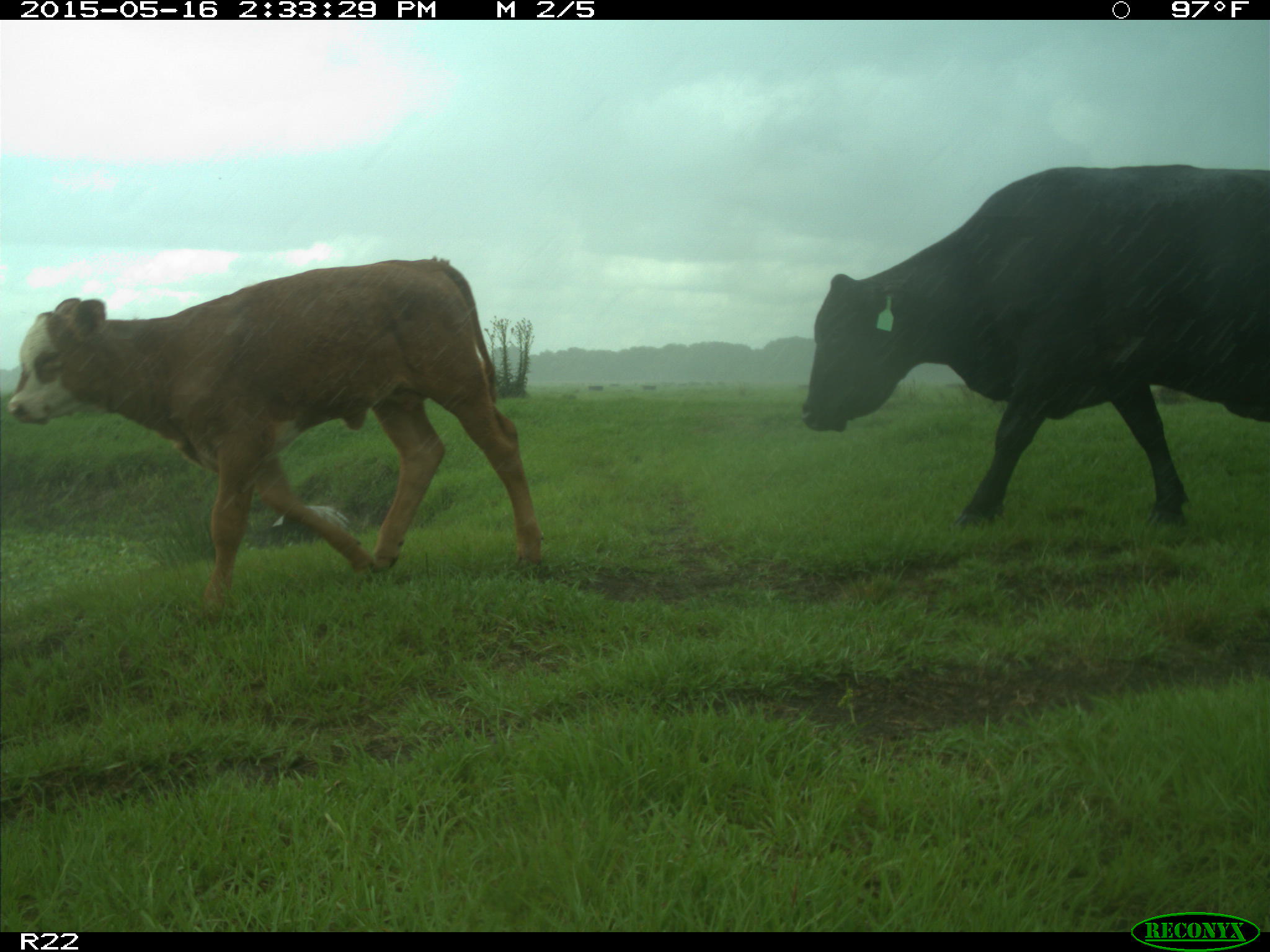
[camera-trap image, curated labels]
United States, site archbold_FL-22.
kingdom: Animalia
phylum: Chordata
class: Mammalia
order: Artiodactyla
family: Bovidae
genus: Bos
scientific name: Bos taurus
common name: domestic cow